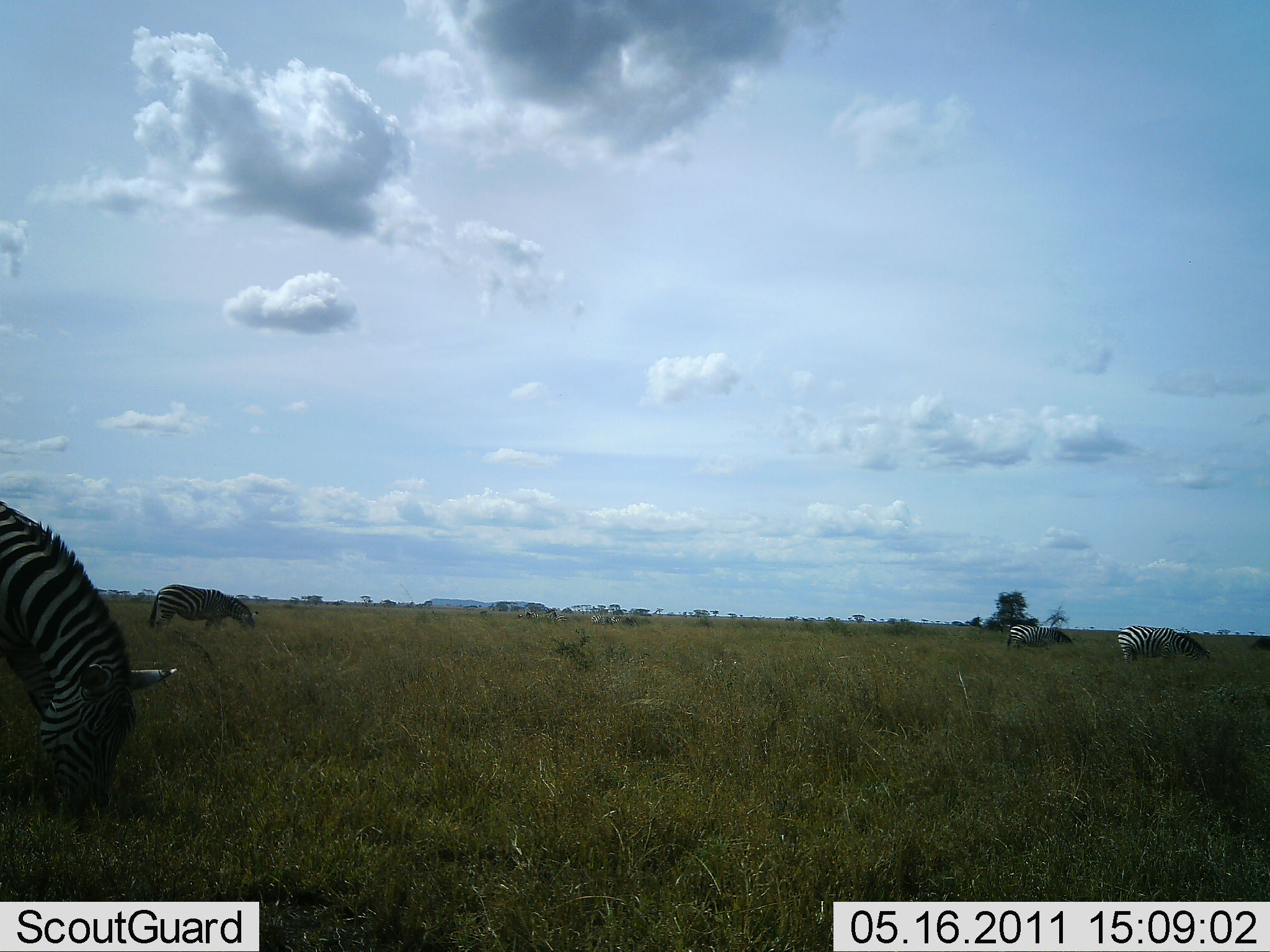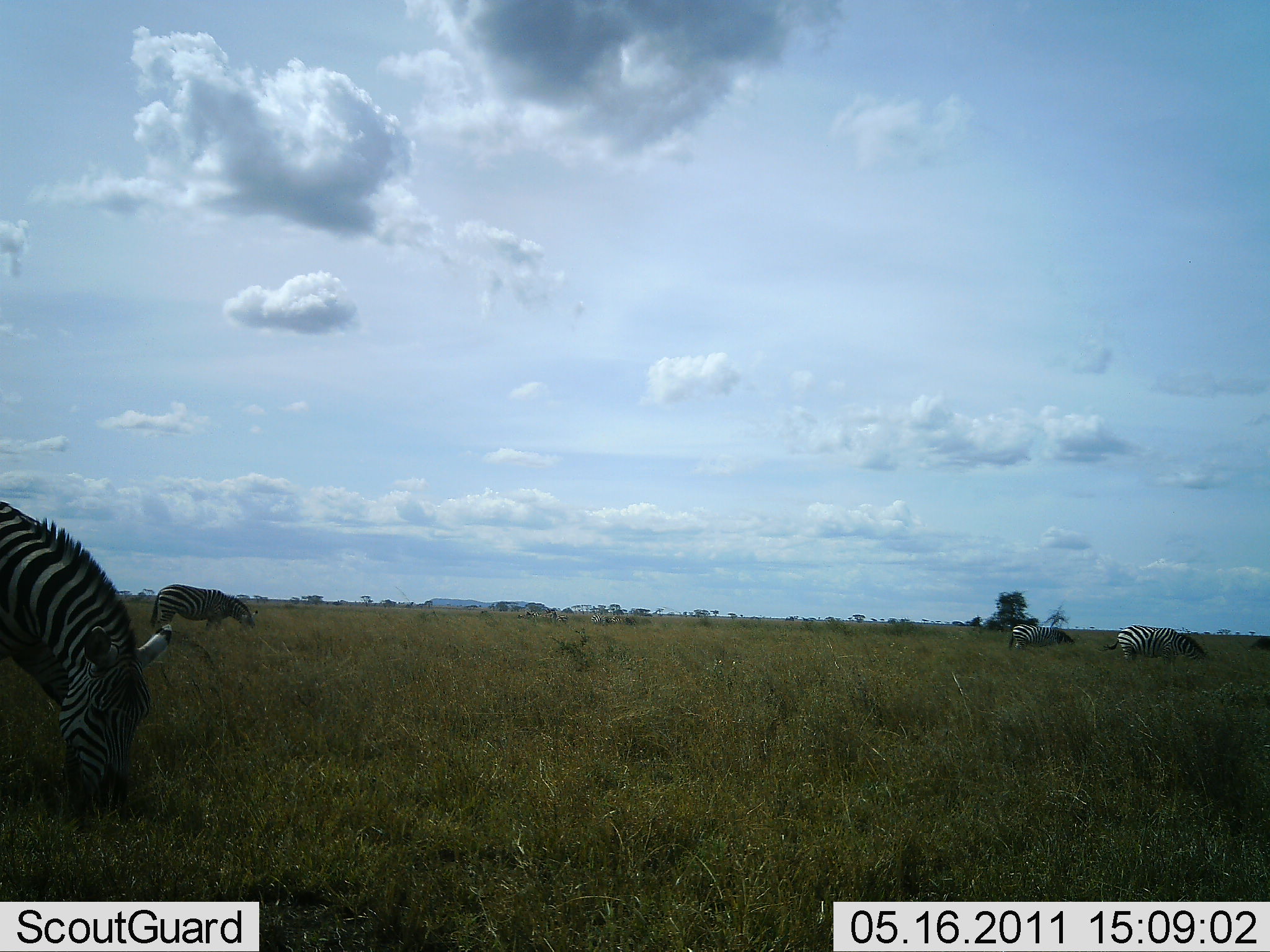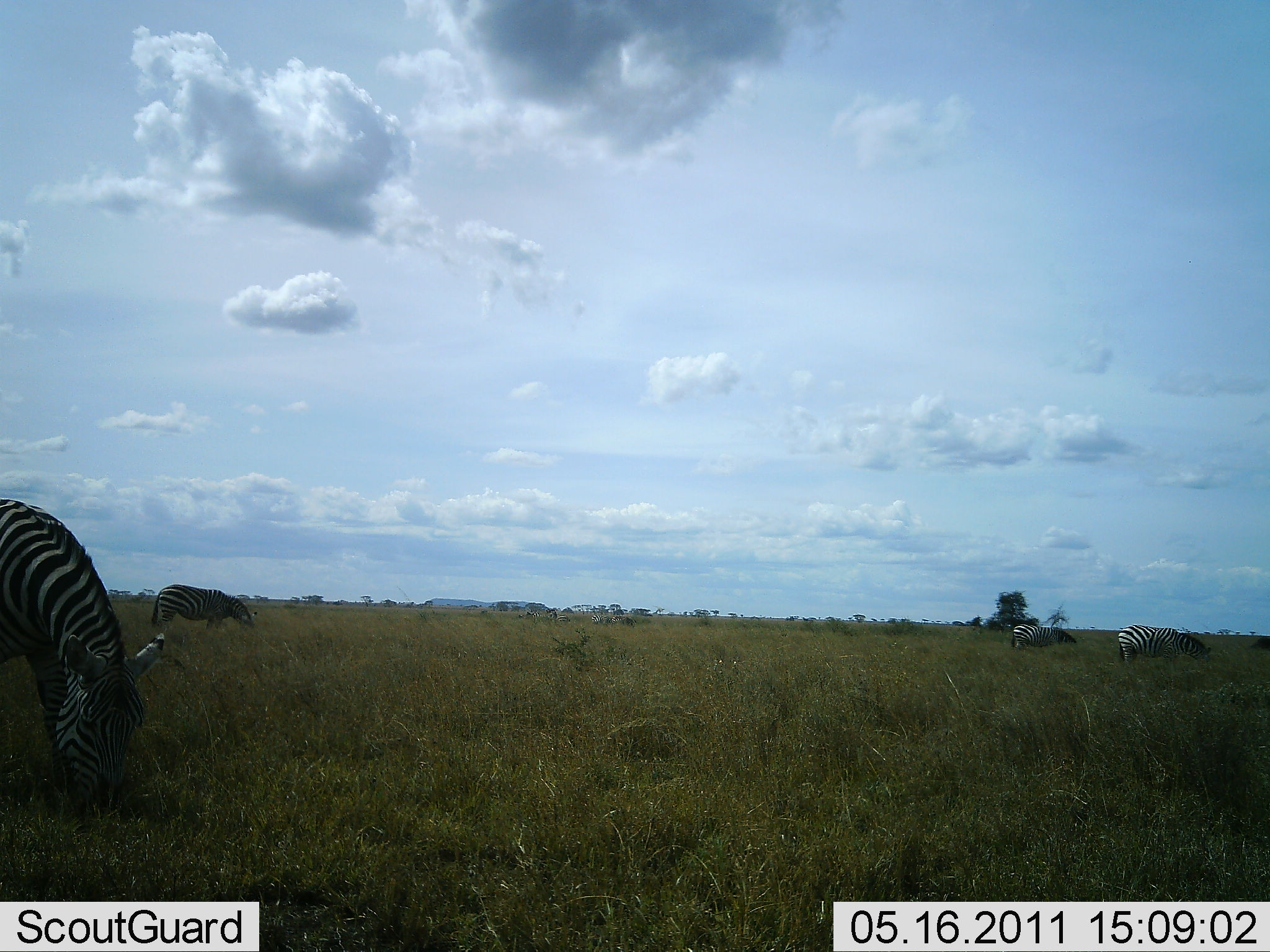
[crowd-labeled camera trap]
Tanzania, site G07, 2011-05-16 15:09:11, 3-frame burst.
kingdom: Animalia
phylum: Chordata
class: Mammalia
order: Perissodactyla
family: Equidae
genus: Equus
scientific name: Equus quagga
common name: plains zebra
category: zebra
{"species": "zebra (plains zebra) (Equus quagga)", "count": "4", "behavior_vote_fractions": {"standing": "21%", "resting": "0%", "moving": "0%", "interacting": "0%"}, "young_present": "0%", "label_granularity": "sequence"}